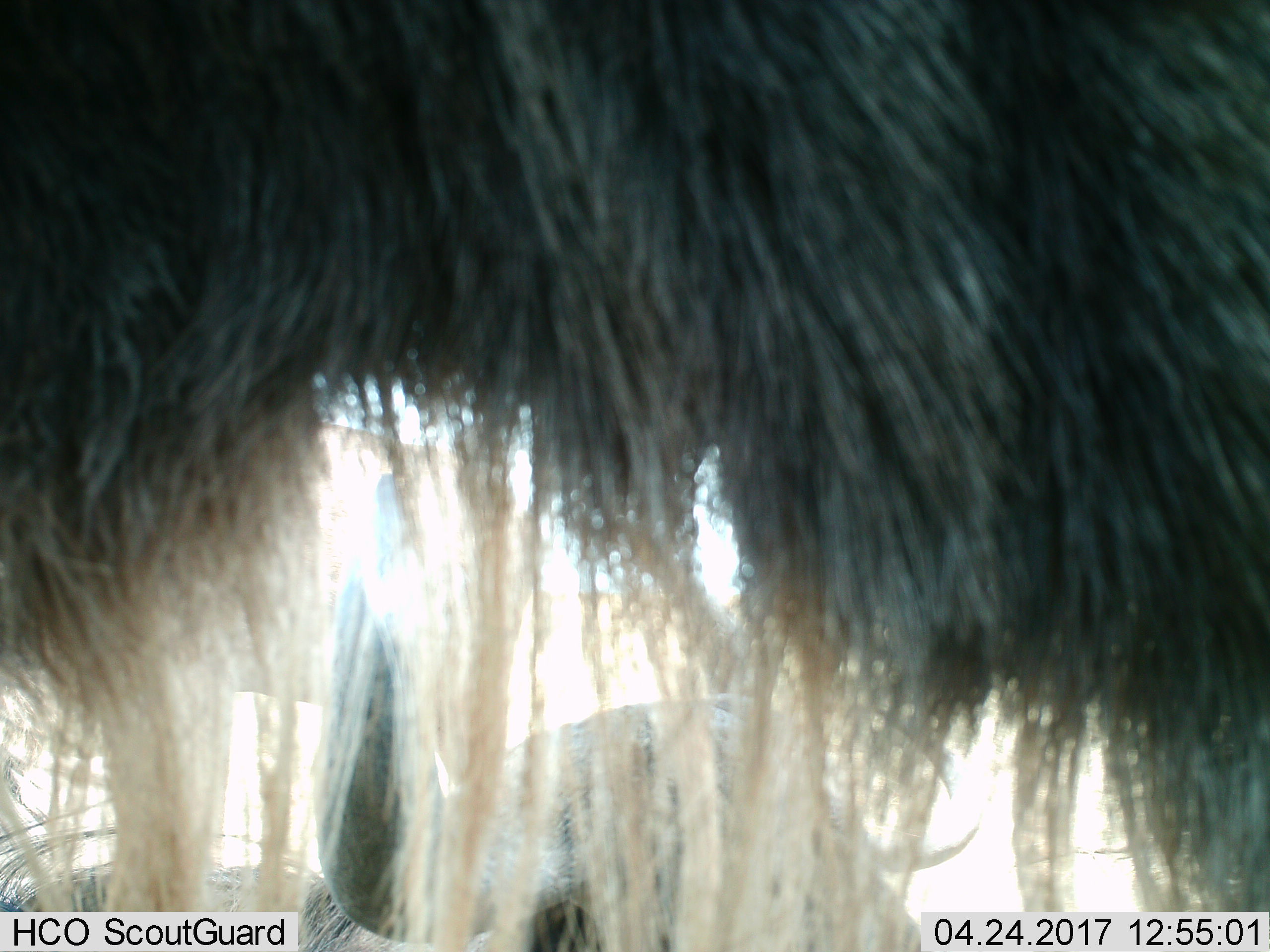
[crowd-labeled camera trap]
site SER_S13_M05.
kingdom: Animalia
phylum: Chordata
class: Mammalia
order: Artiodactyla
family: Bovidae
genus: Connochaetes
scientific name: Connochaetes taurinus taurinus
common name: blue wildebeest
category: wildebeestblue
Wildebeestblue (blue wildebeest) (Connochaetes taurinus taurinus), count 2. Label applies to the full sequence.